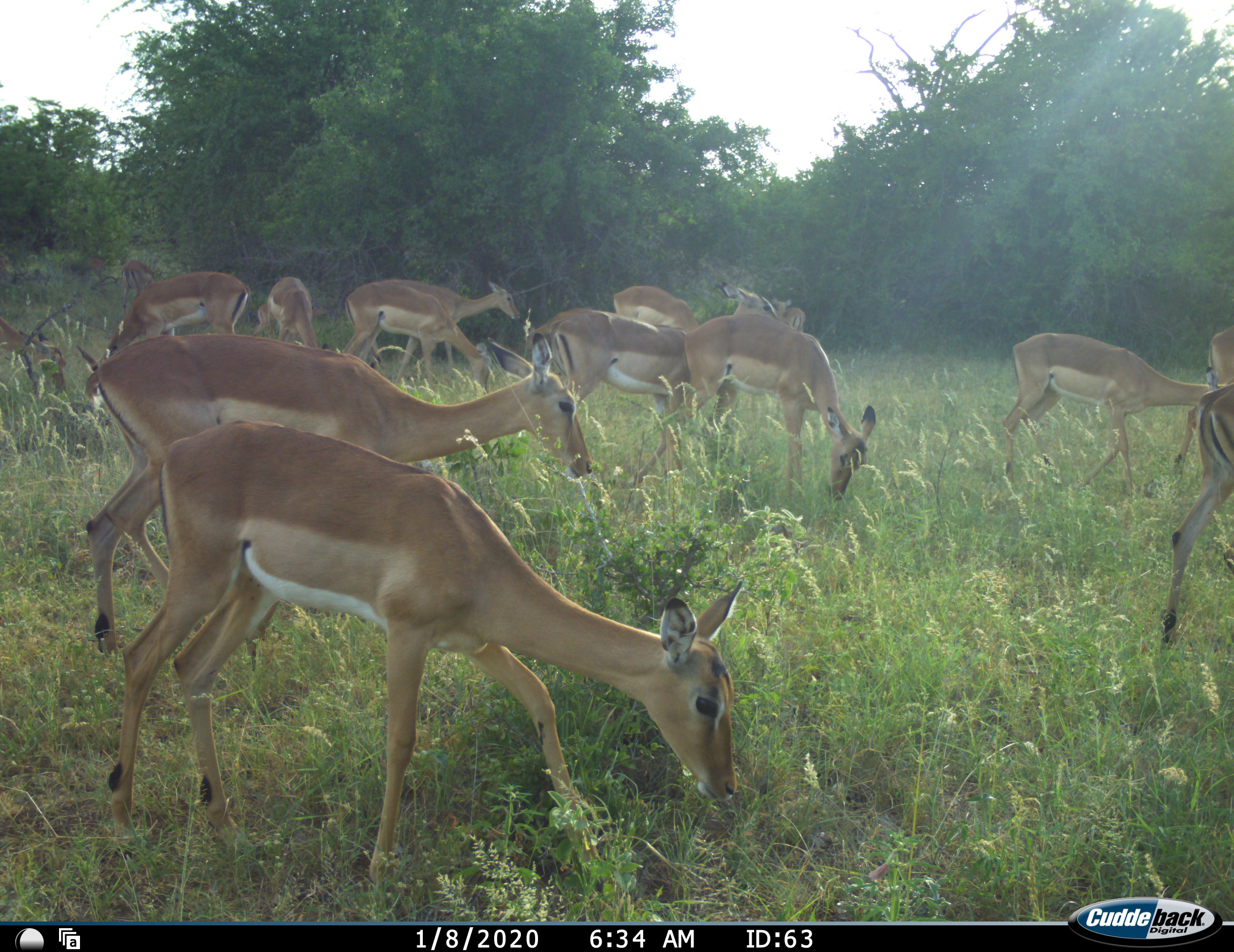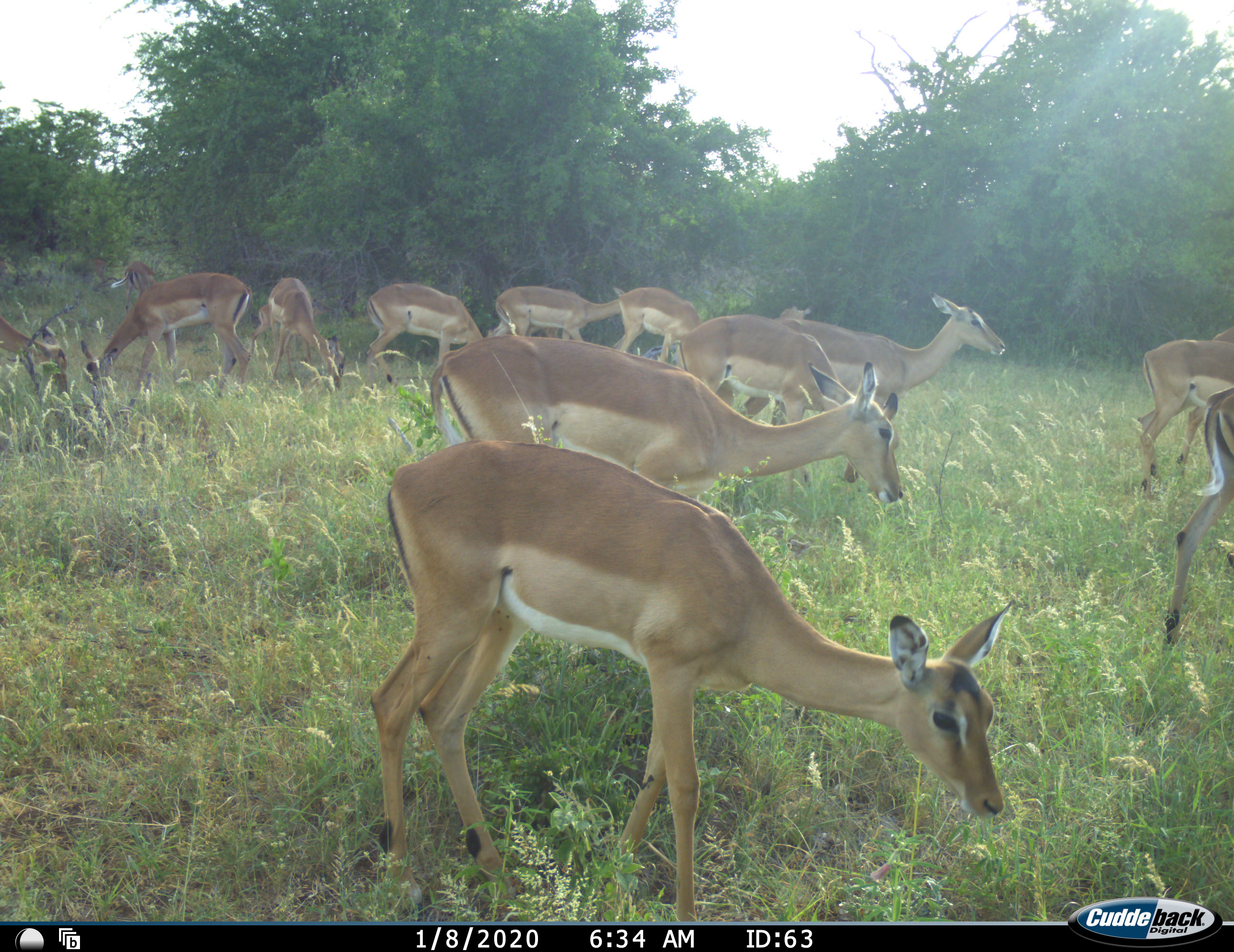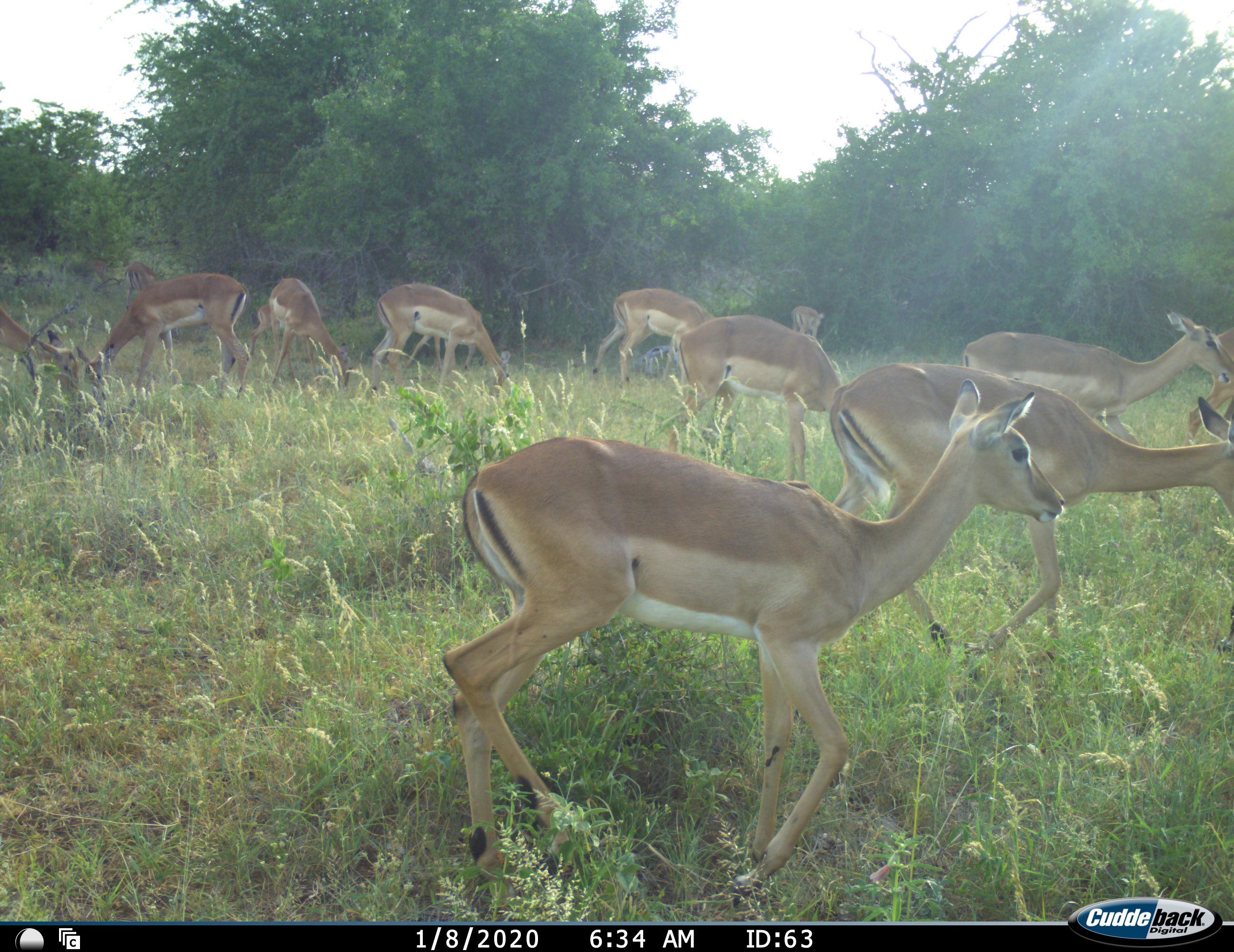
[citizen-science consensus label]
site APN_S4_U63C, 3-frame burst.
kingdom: Animalia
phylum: Chordata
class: Mammalia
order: Artiodactyla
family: Bovidae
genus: Aepyceros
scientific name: Aepyceros melampus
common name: impala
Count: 11-50.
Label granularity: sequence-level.